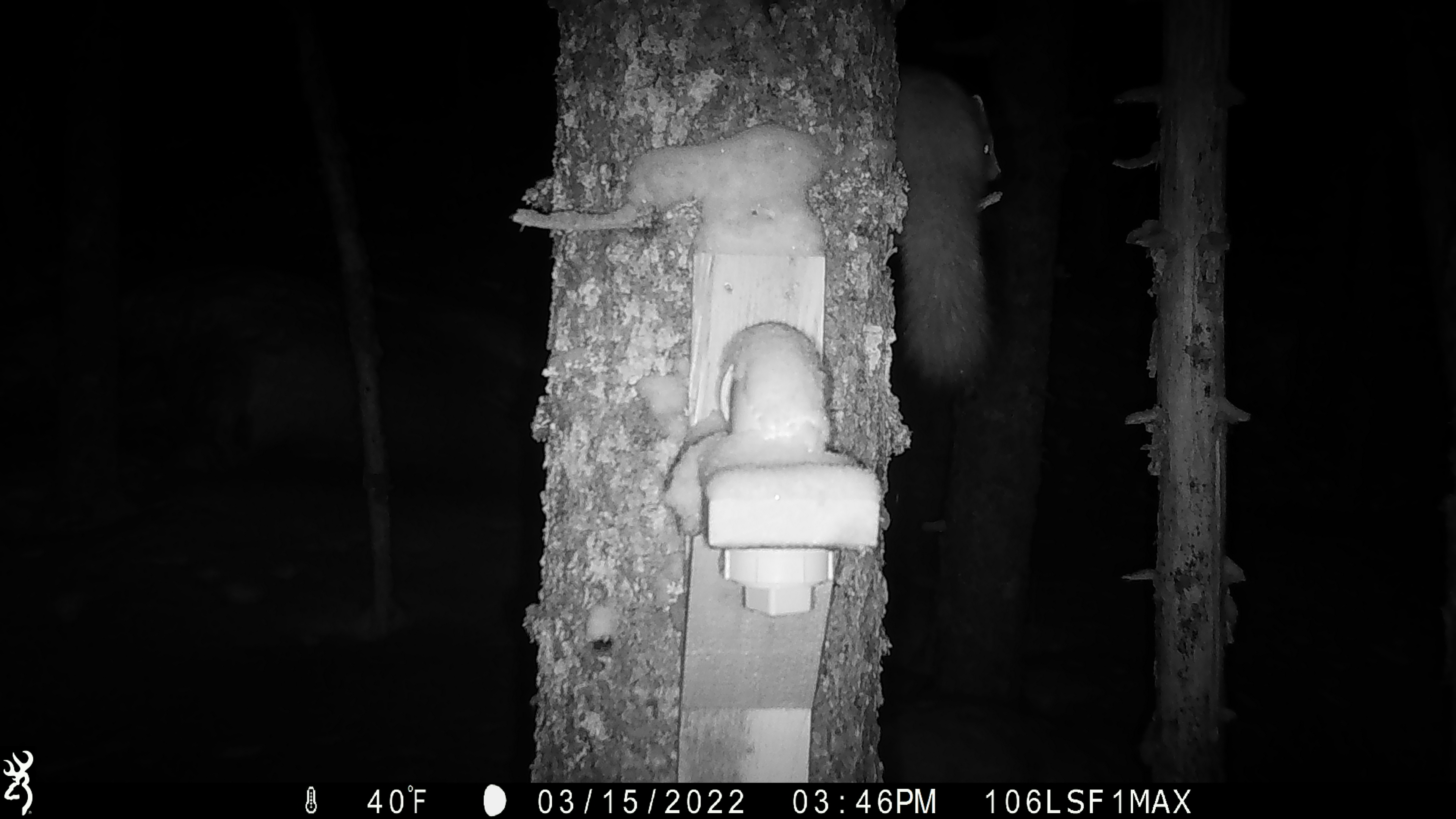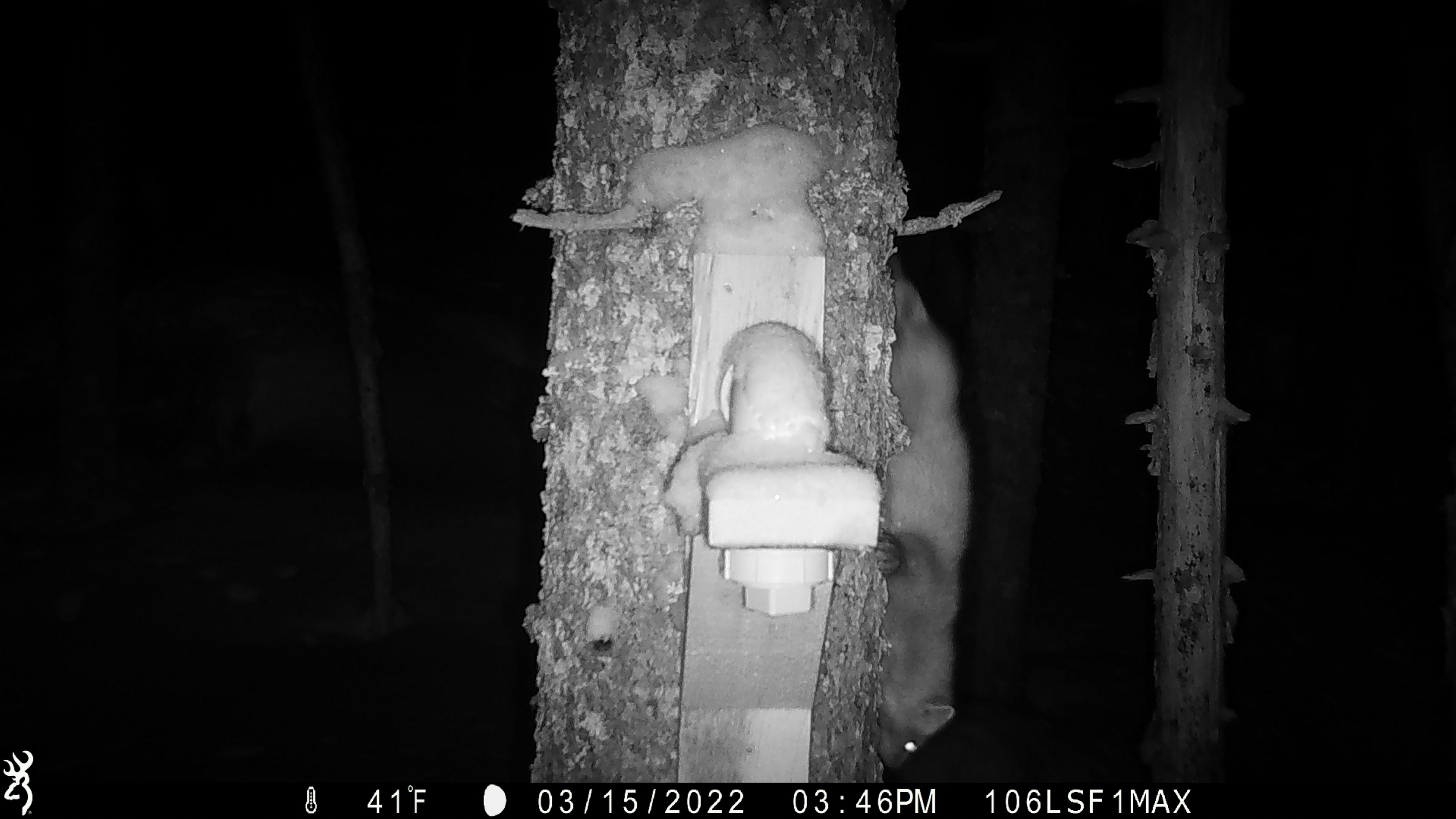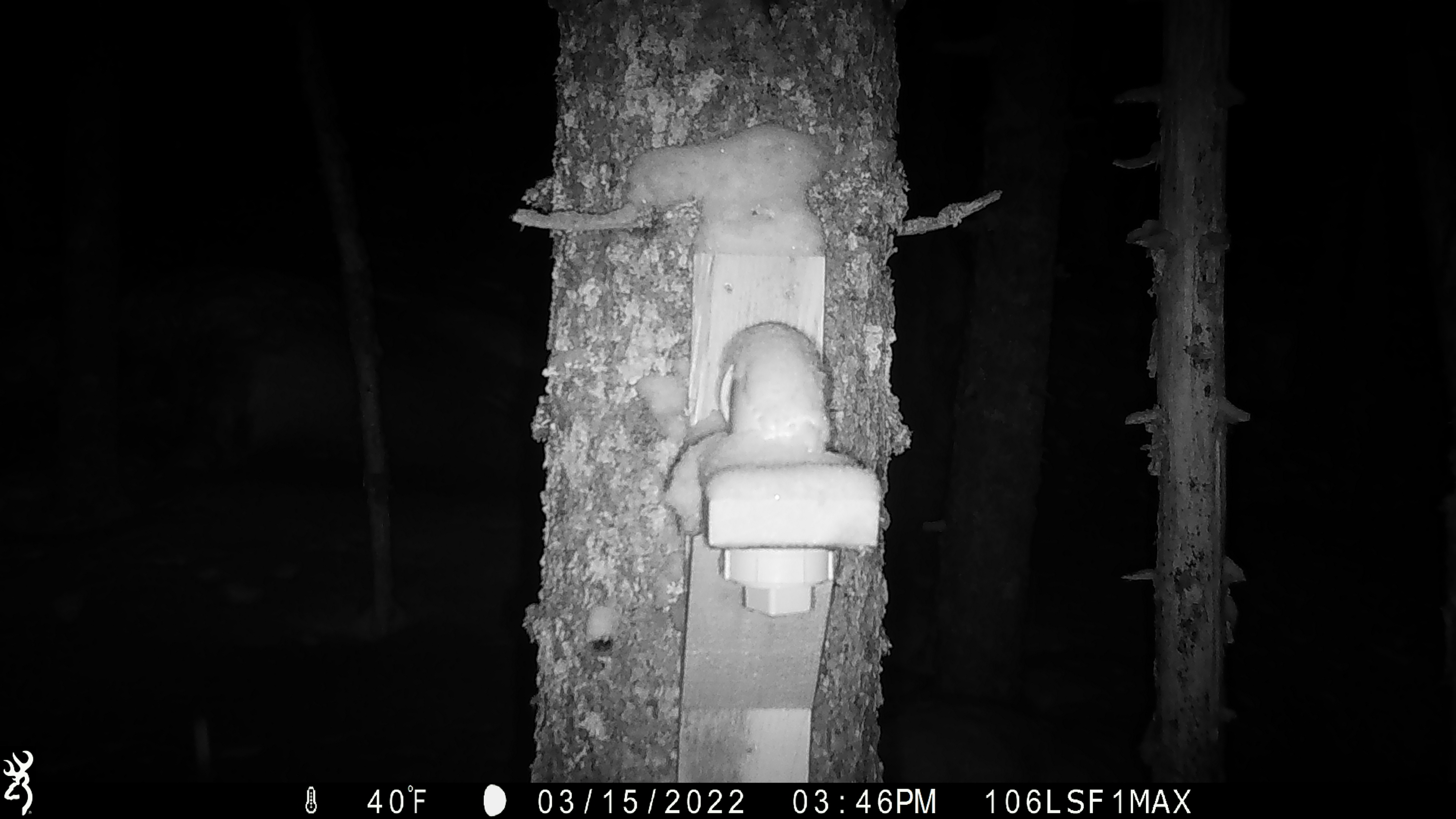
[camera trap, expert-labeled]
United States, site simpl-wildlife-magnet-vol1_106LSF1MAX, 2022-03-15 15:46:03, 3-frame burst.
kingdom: Animalia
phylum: Chordata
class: Mammalia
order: Carnivora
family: Mustelidae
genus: Martes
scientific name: Martes americana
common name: american marten